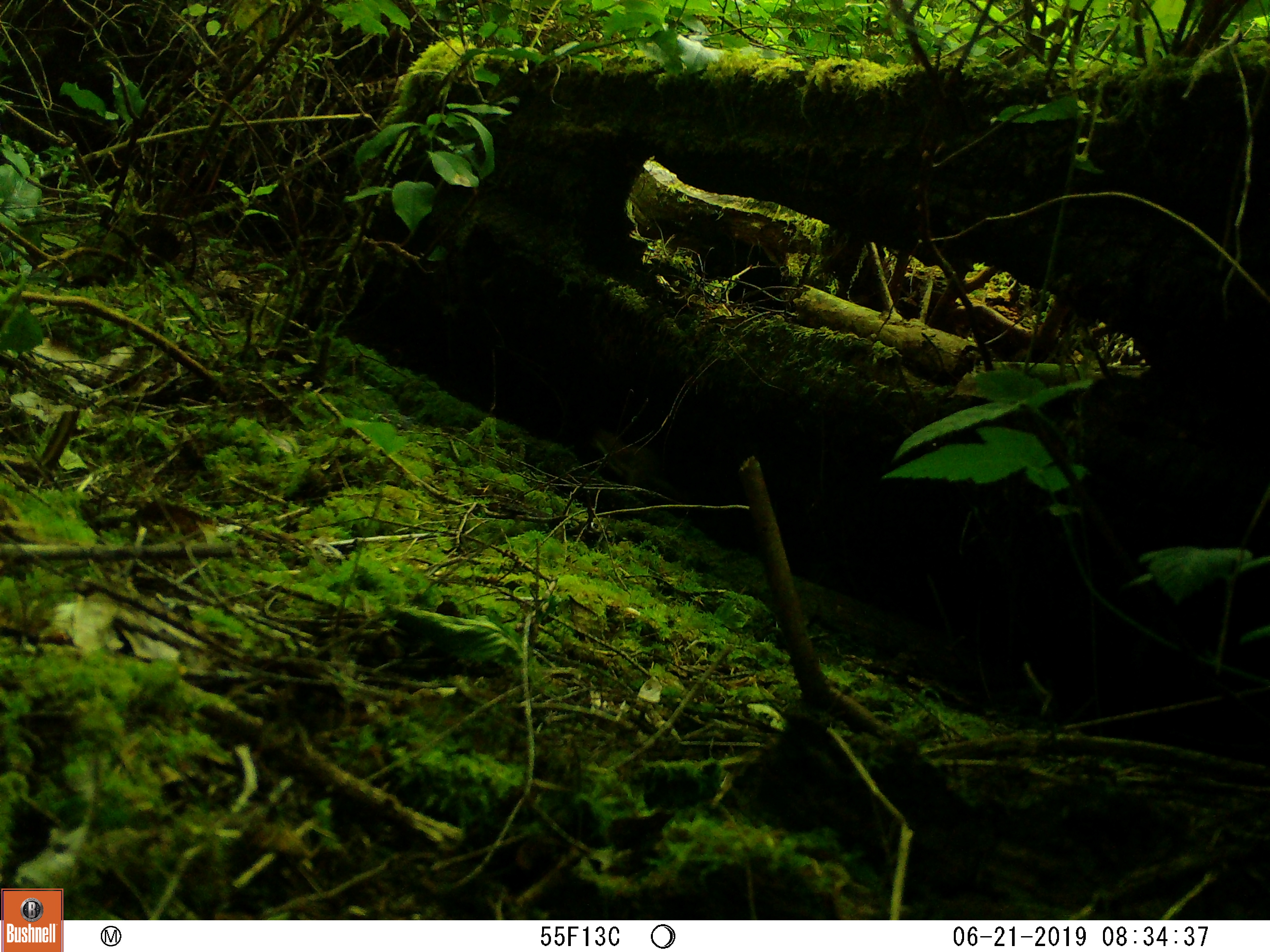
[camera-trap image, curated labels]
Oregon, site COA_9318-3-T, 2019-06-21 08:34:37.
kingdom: Animalia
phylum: Chordata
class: Mammalia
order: Carnivora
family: Mustelidae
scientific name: Mustelidae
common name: weasel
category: weasel family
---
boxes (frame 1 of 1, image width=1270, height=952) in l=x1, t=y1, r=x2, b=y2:
weasel family: l=584, t=417, r=658, b=487